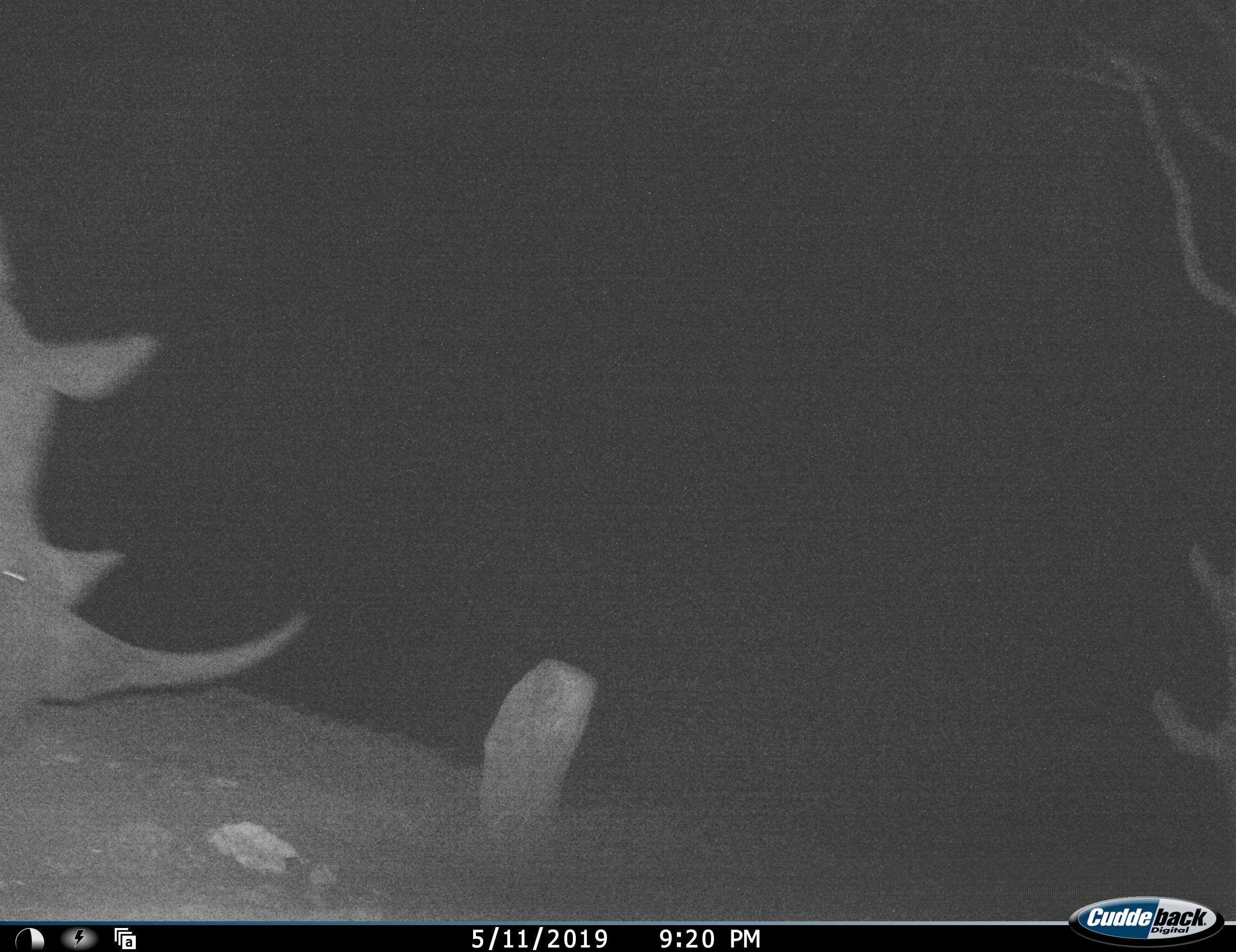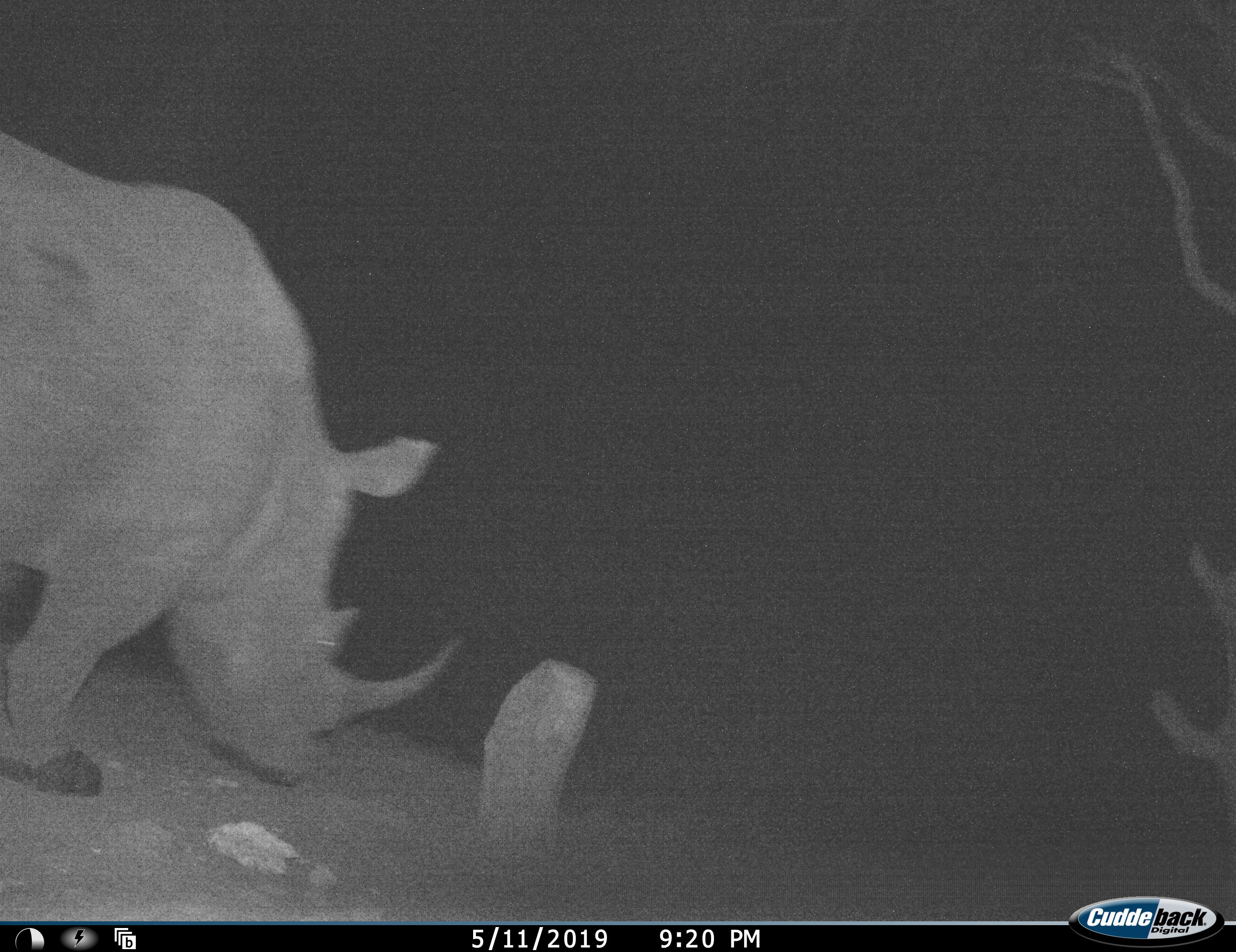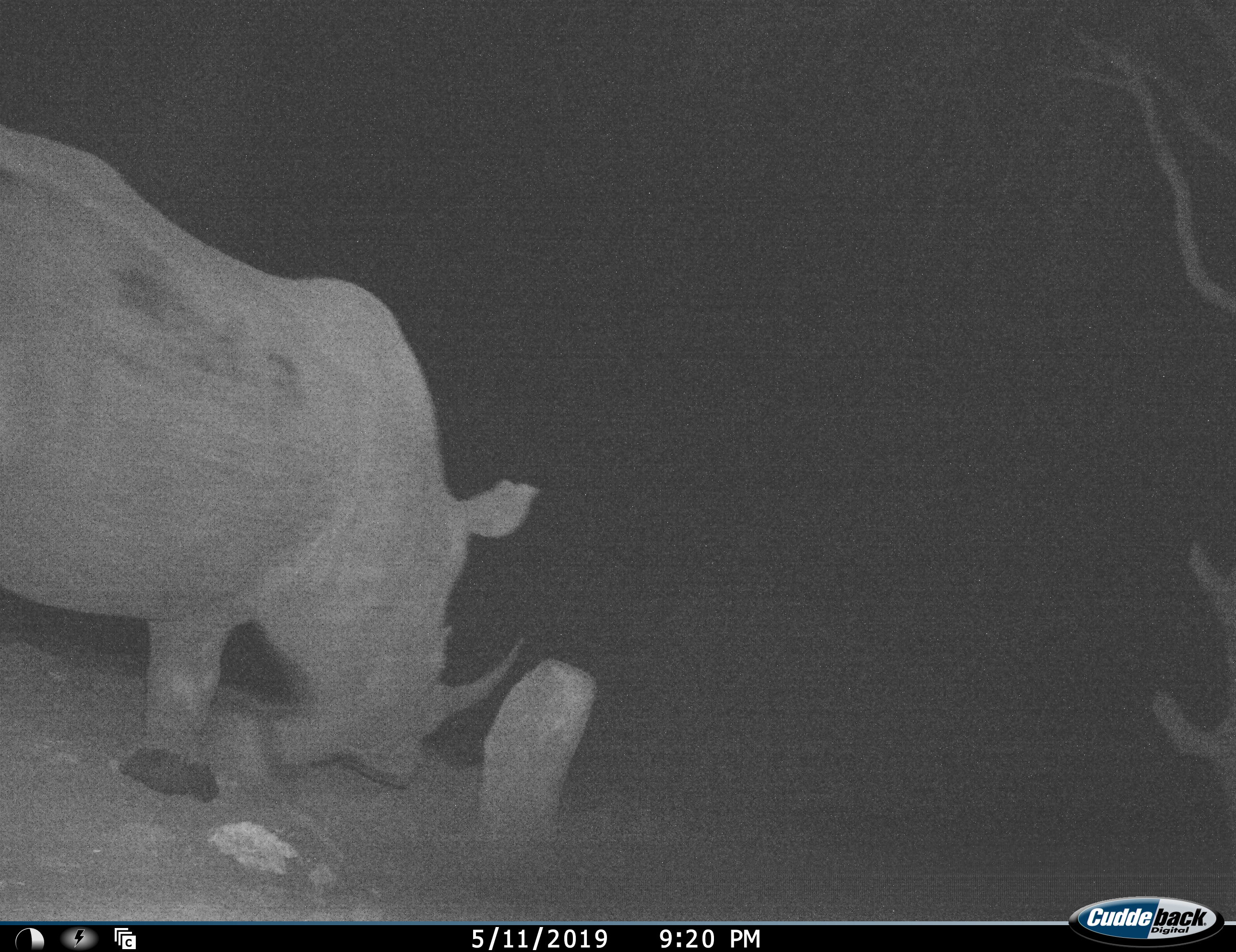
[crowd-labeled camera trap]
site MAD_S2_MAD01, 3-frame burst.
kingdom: Animalia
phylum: Chordata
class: Mammalia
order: Perissodactyla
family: Rhinocerotidae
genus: Ceratotherium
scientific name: Ceratotherium simum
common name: white rhinoceros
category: rhinoceroswhite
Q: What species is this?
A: Rhinoceroswhite (white rhinoceros) (Ceratotherium simum).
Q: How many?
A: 1.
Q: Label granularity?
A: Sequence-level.